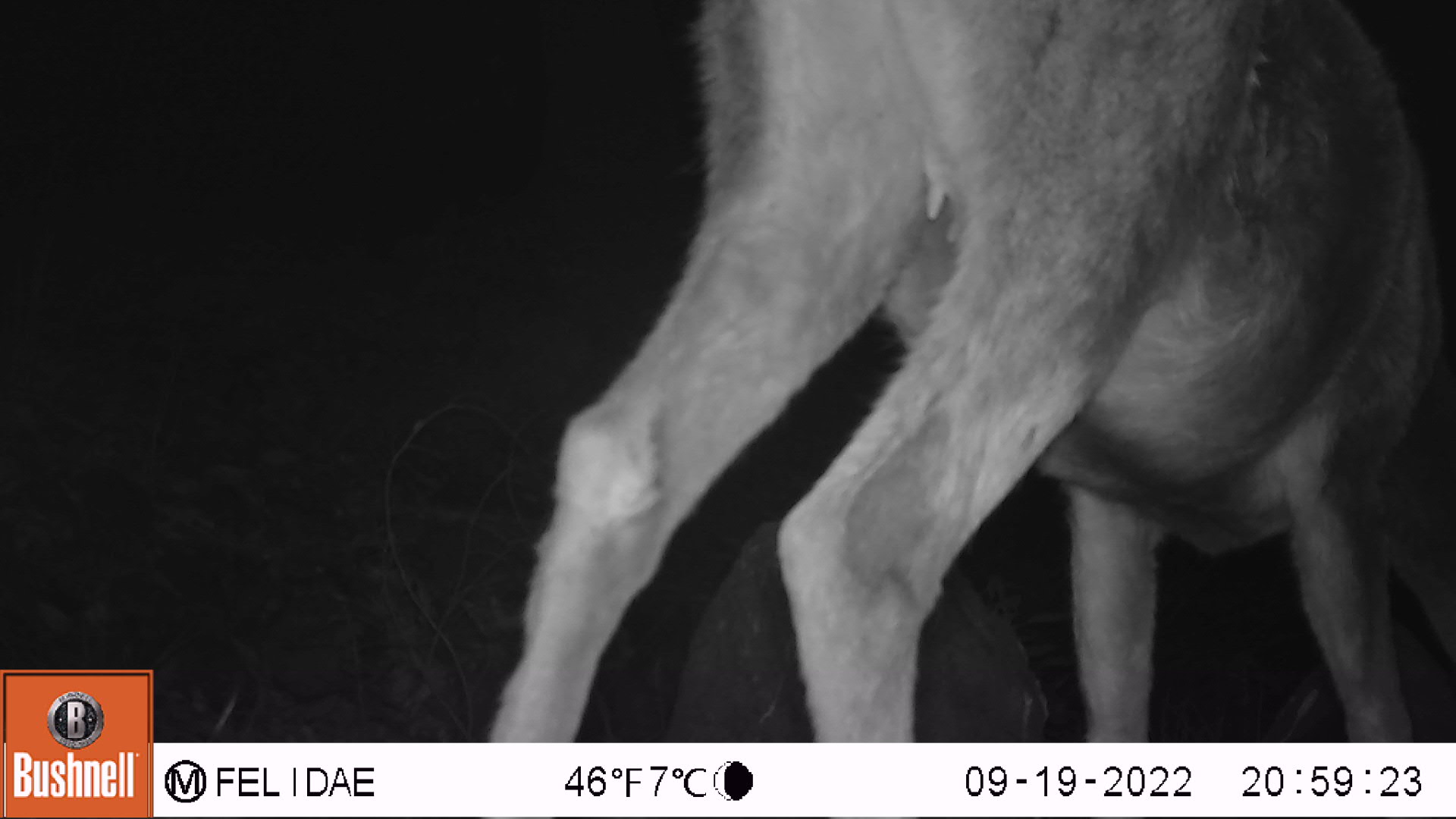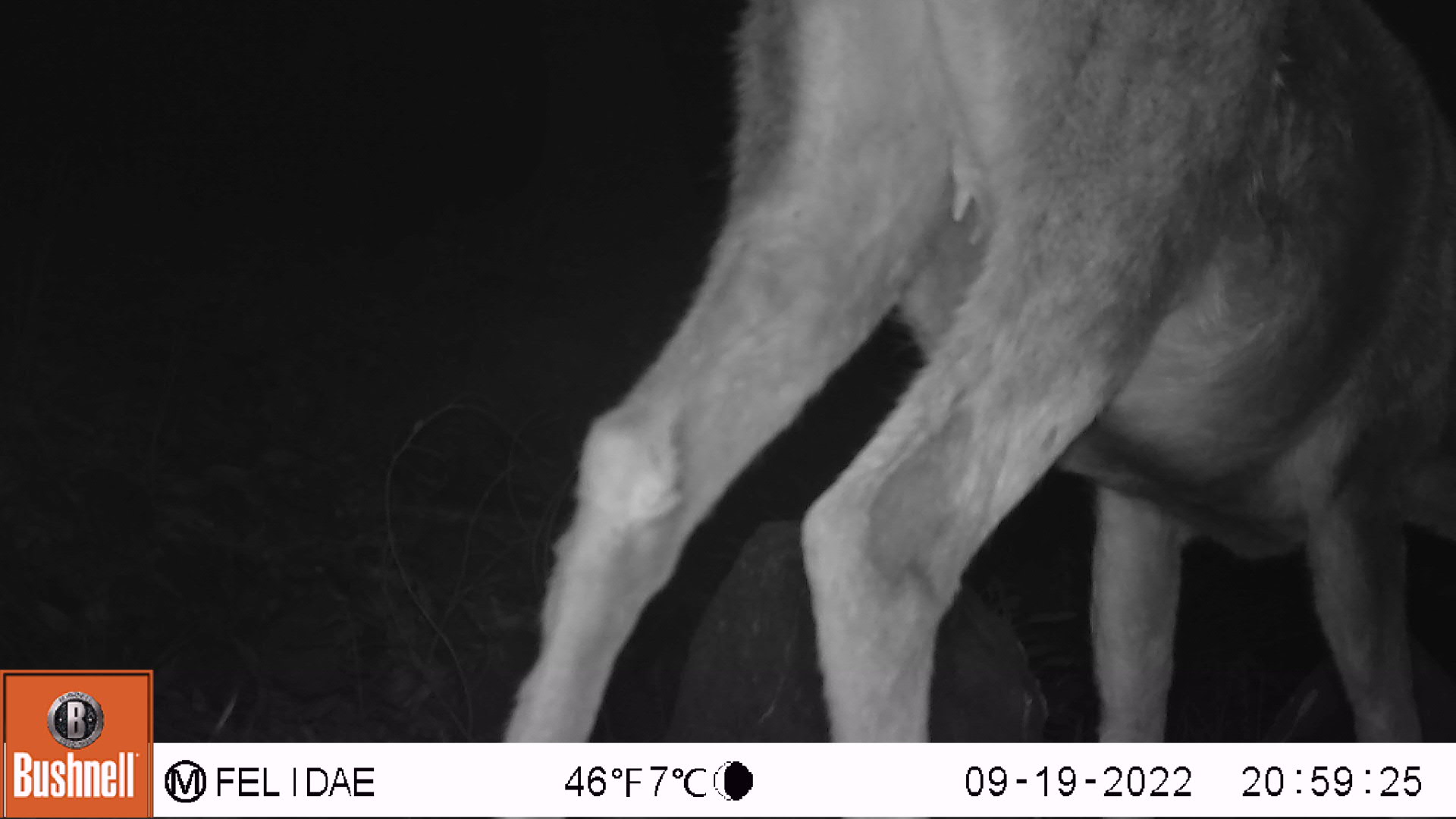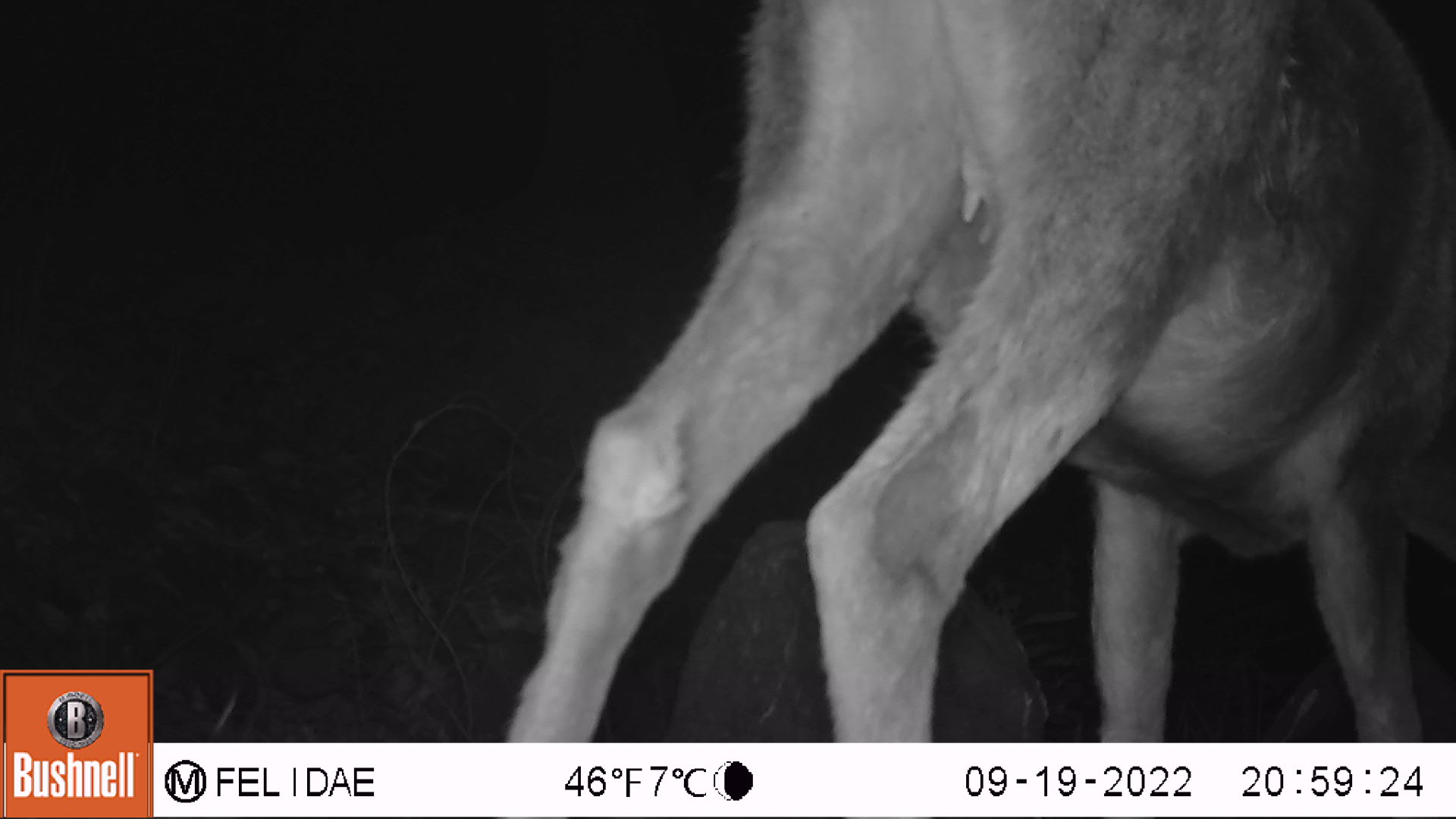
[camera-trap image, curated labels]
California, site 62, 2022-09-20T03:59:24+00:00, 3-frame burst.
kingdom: Animalia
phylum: Chordata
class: Mammalia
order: Artiodactyla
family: Cervidae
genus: Odocoileus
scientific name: Odocoileus hemionus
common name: mule deer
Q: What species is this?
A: Mule deer (Odocoileus hemionus).